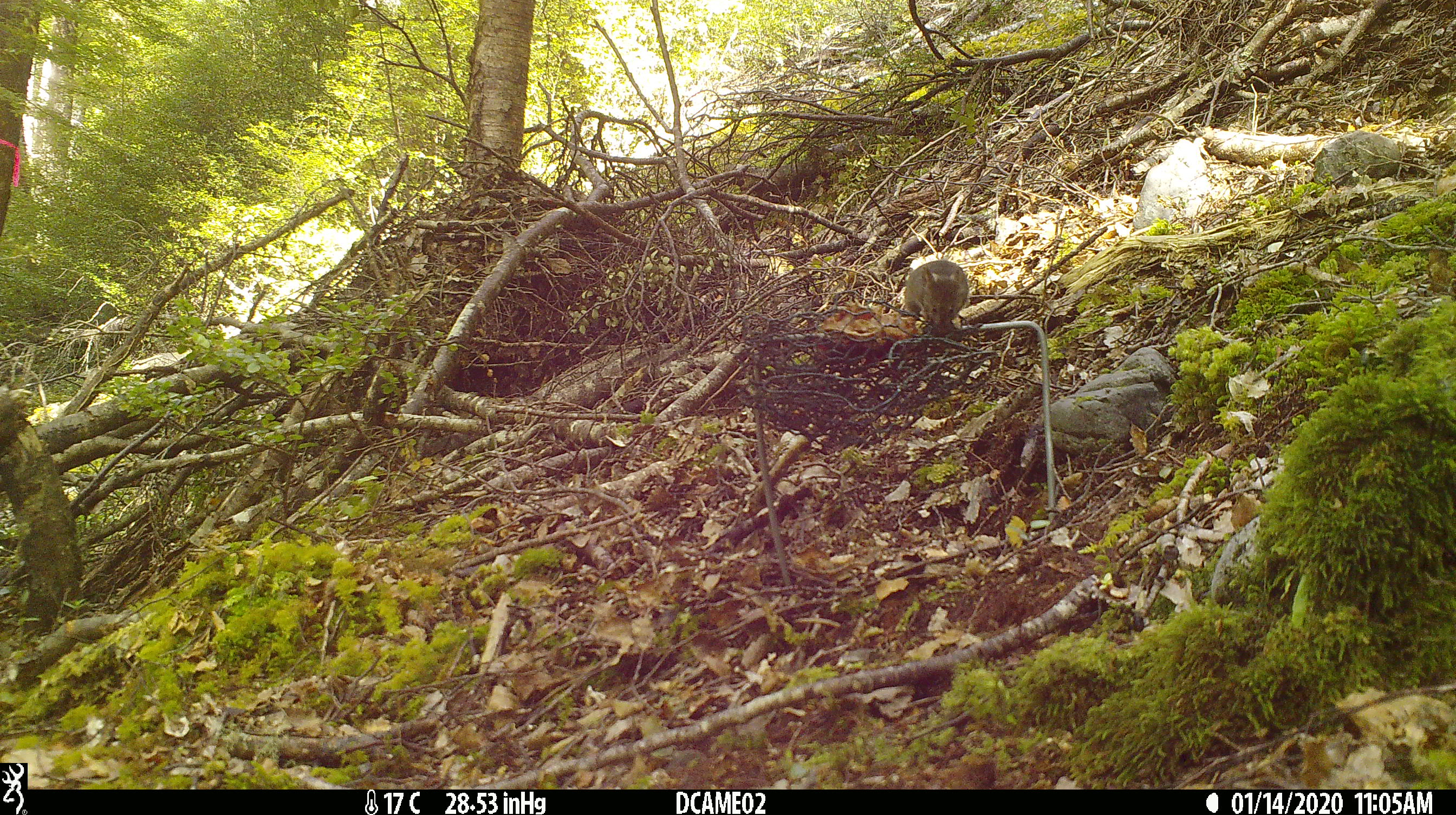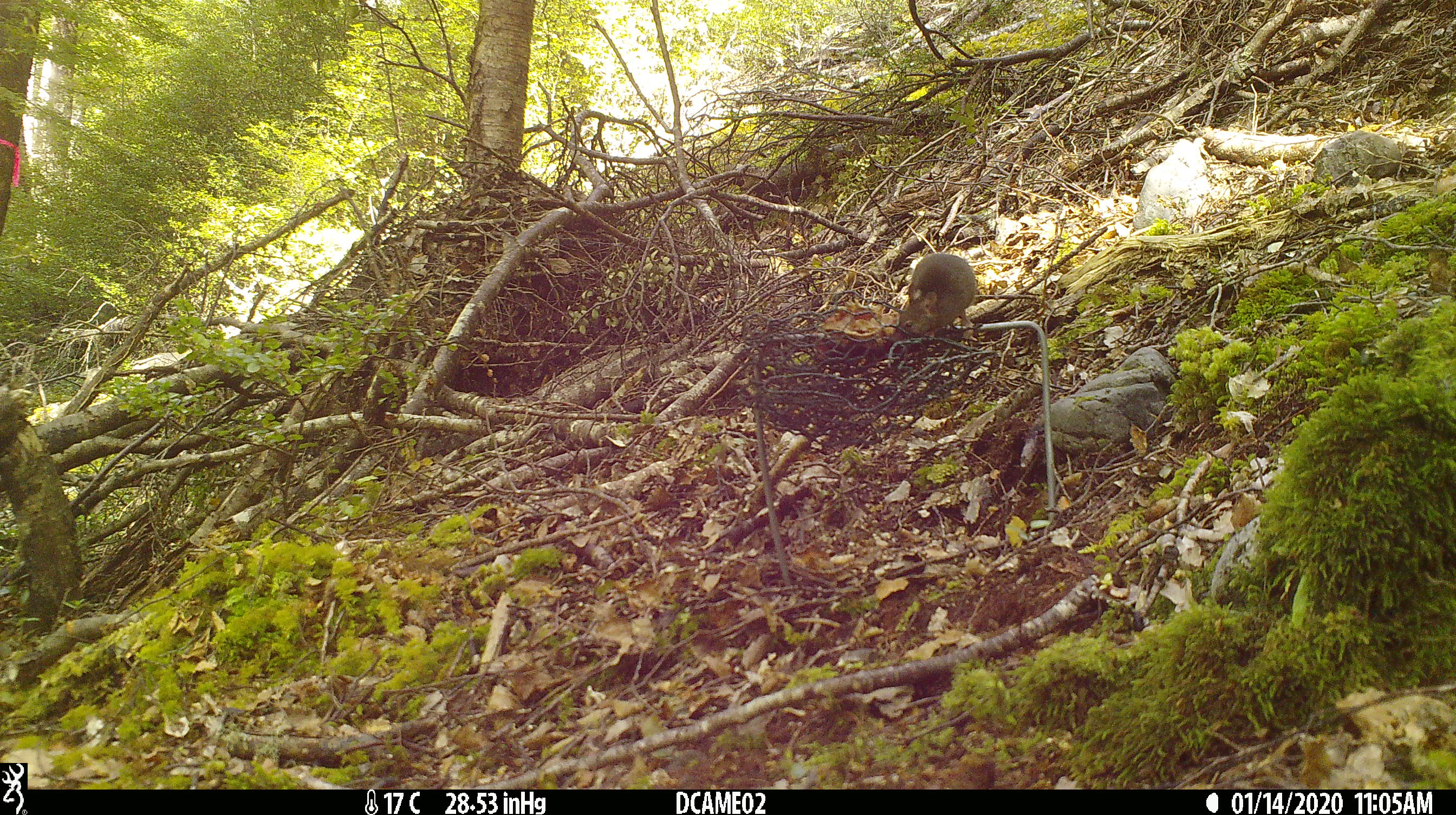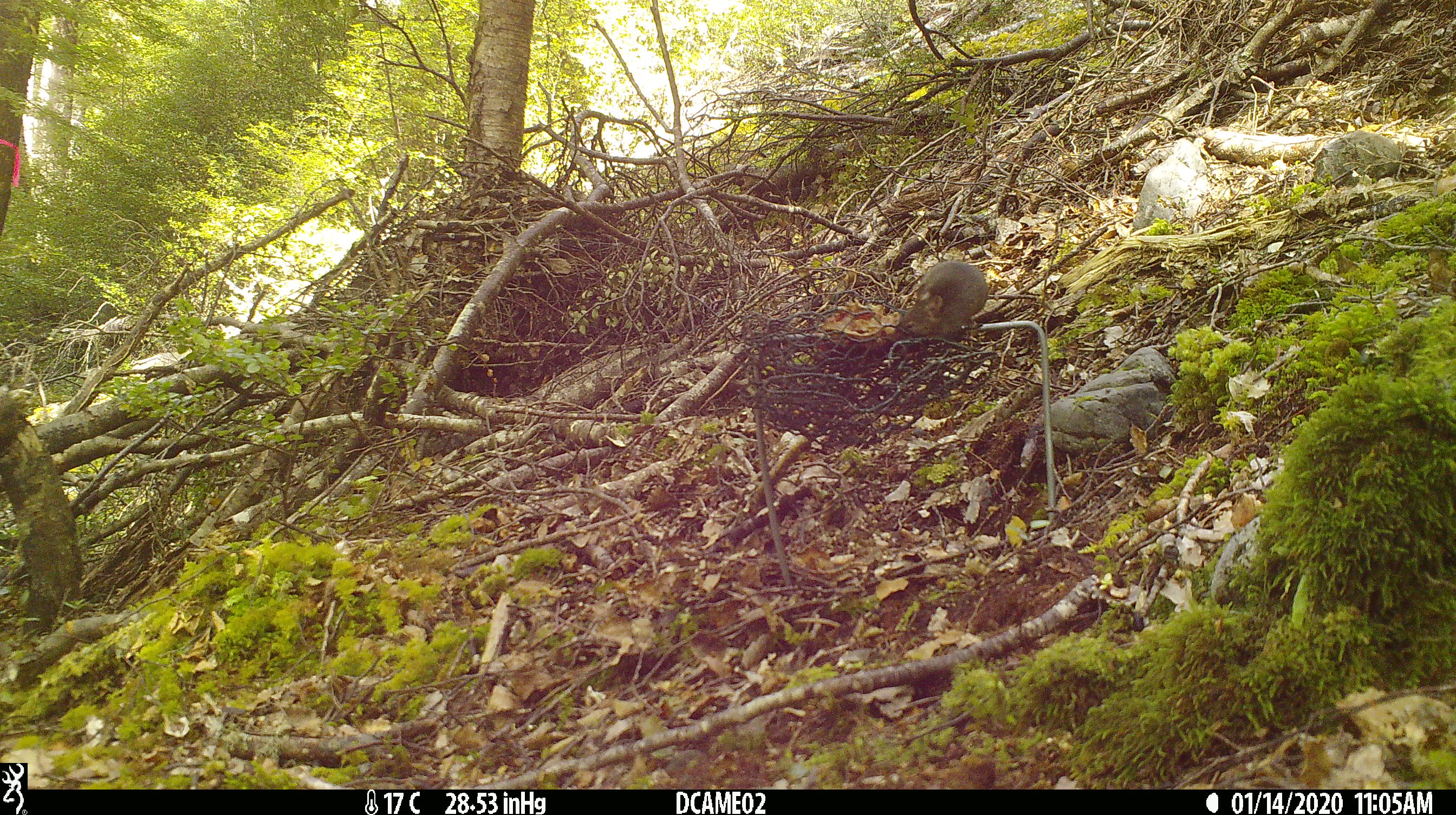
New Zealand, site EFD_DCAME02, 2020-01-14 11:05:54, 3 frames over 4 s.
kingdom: Animalia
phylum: Chordata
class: Mammalia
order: Rodentia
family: Muridae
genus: Mus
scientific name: Mus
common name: mouse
Mouse (Mus).